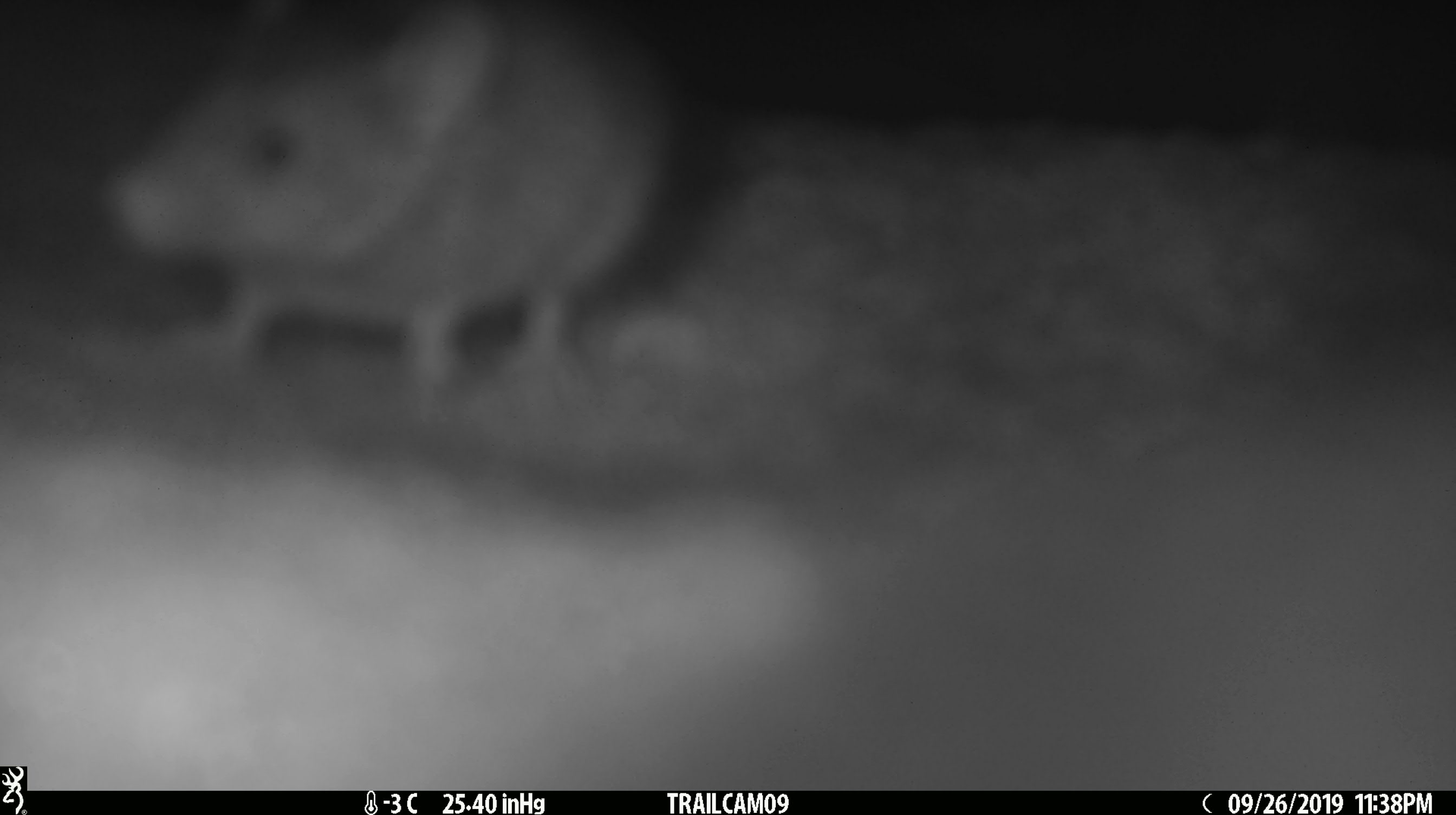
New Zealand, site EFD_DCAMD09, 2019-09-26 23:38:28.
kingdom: Animalia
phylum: Chordata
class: Mammalia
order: Rodentia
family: Muridae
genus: Mus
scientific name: Mus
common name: mouse